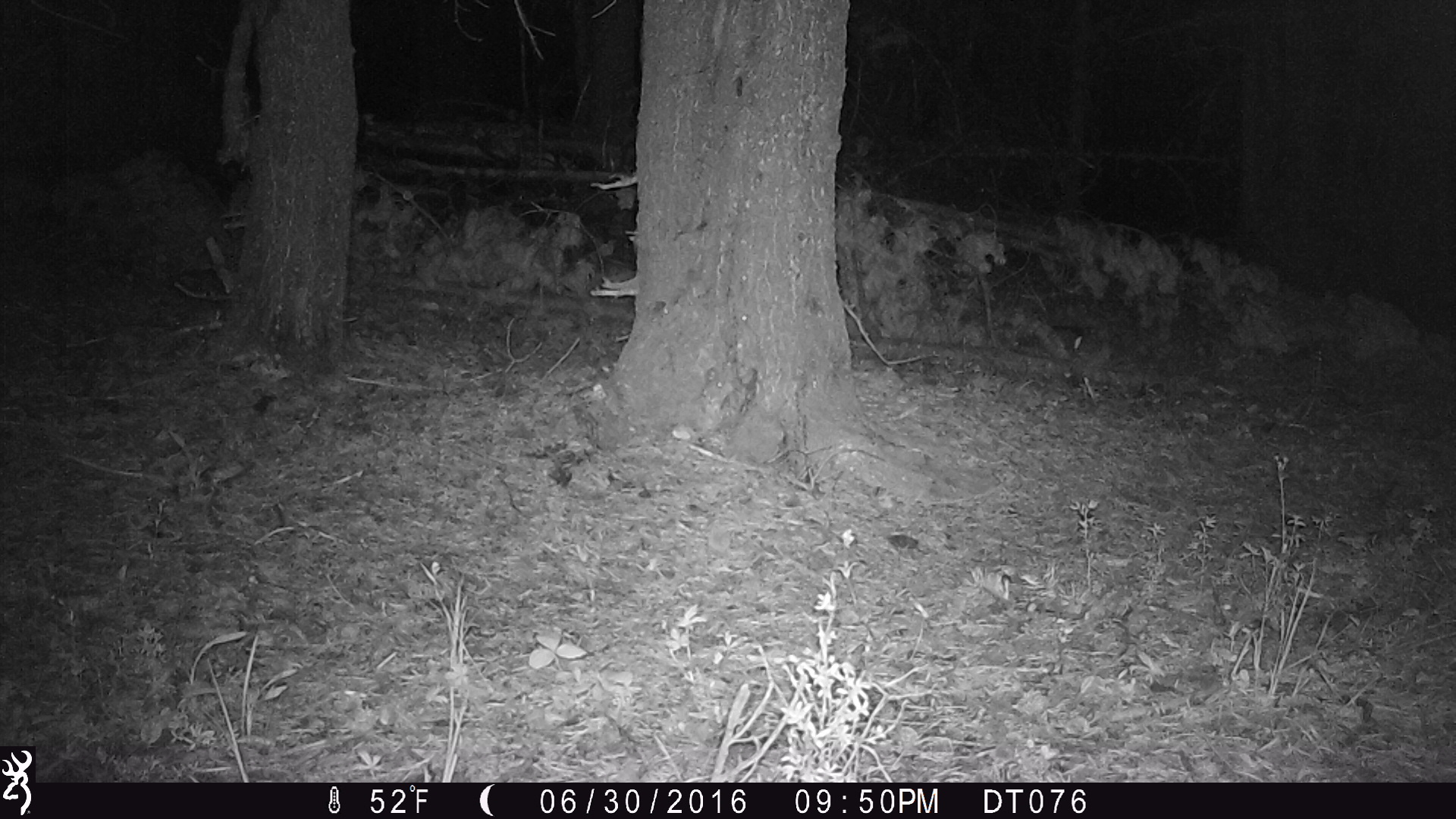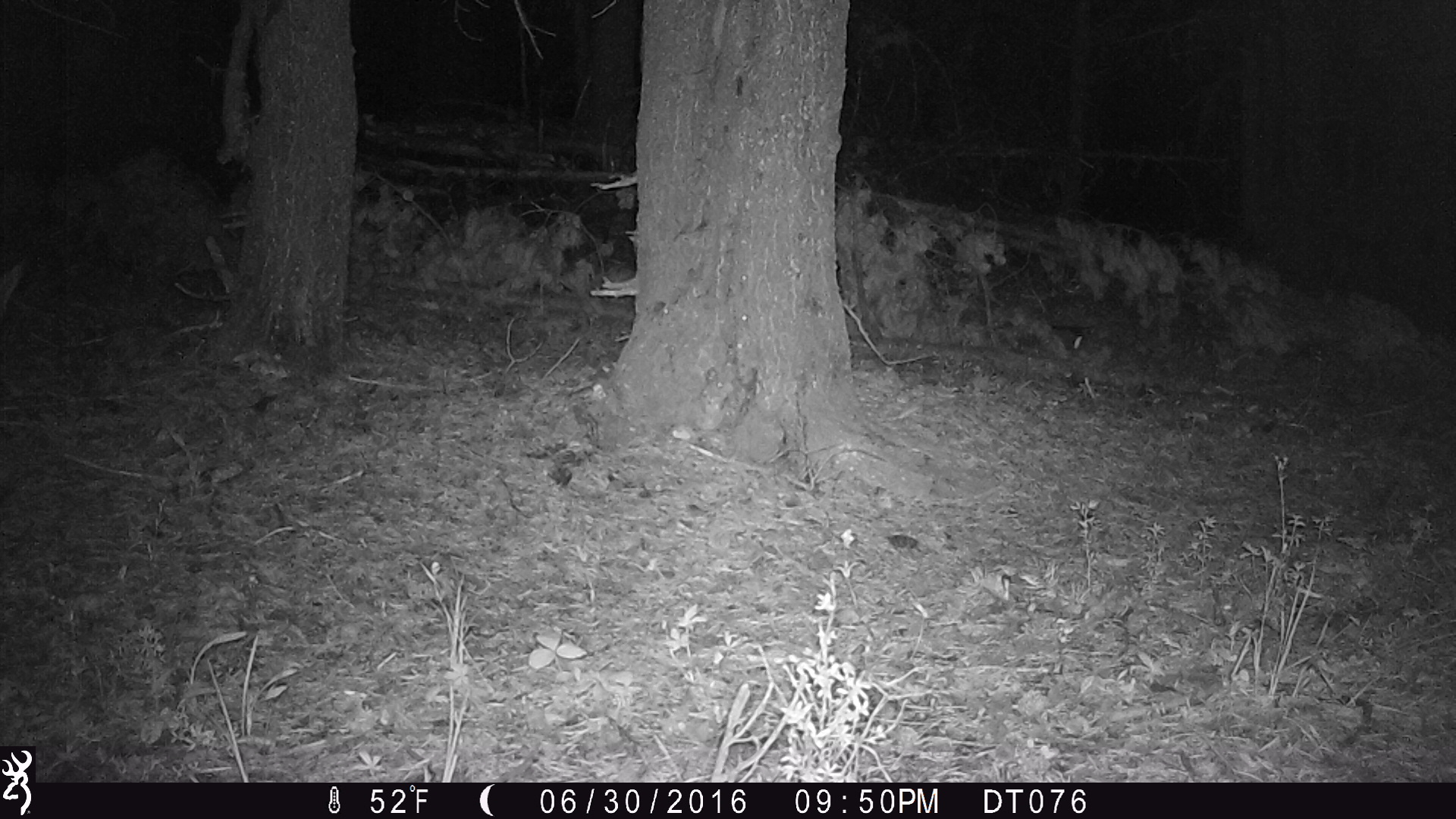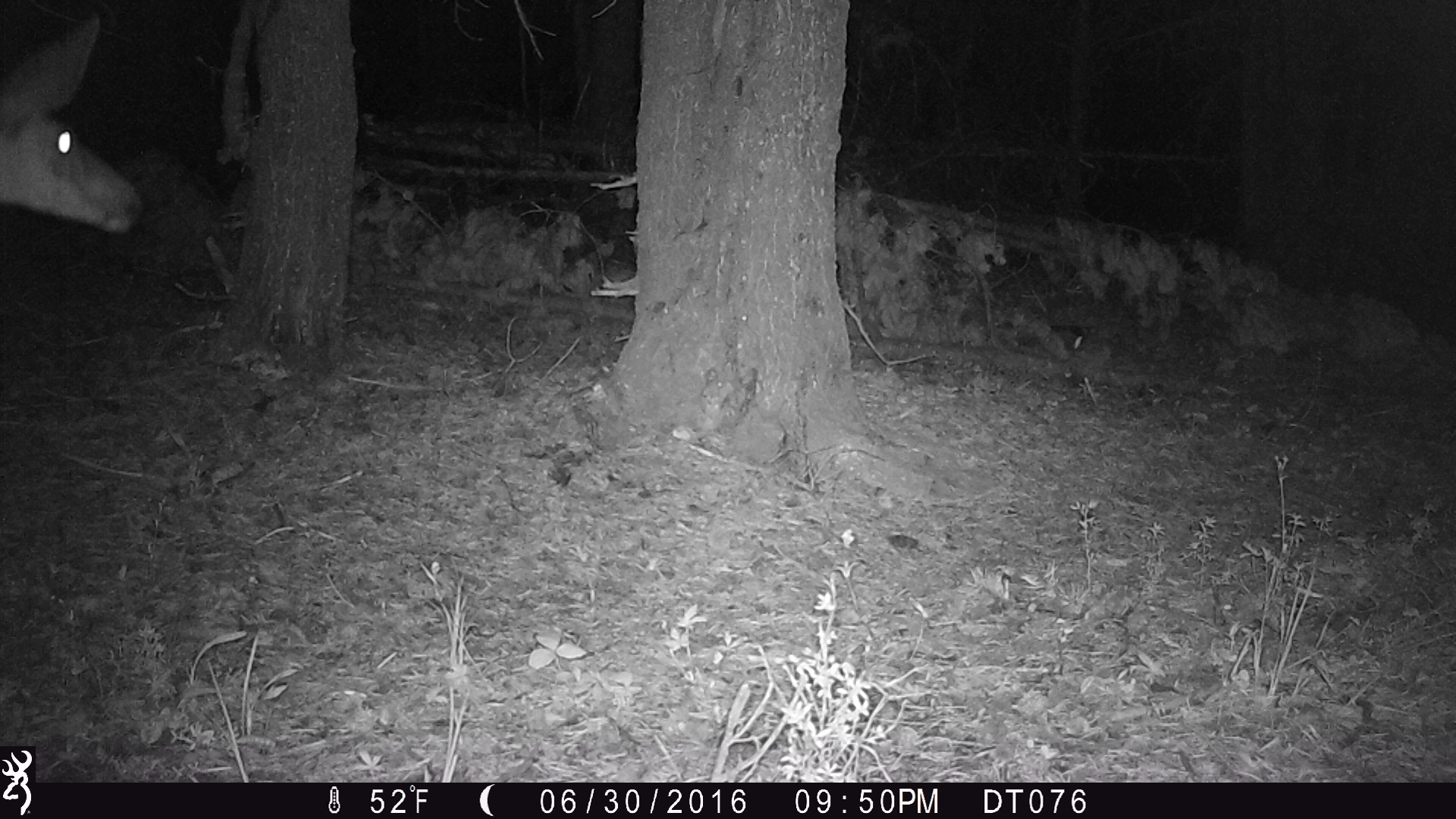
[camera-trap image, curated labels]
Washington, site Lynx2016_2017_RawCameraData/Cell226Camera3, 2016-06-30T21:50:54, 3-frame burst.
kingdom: Animalia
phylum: Chordata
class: Mammalia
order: Artiodactyla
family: Cervidae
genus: Odocoileus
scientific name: Odocoileus hemionus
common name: mule deer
Odocoileus hemionus (mule deer). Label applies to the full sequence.